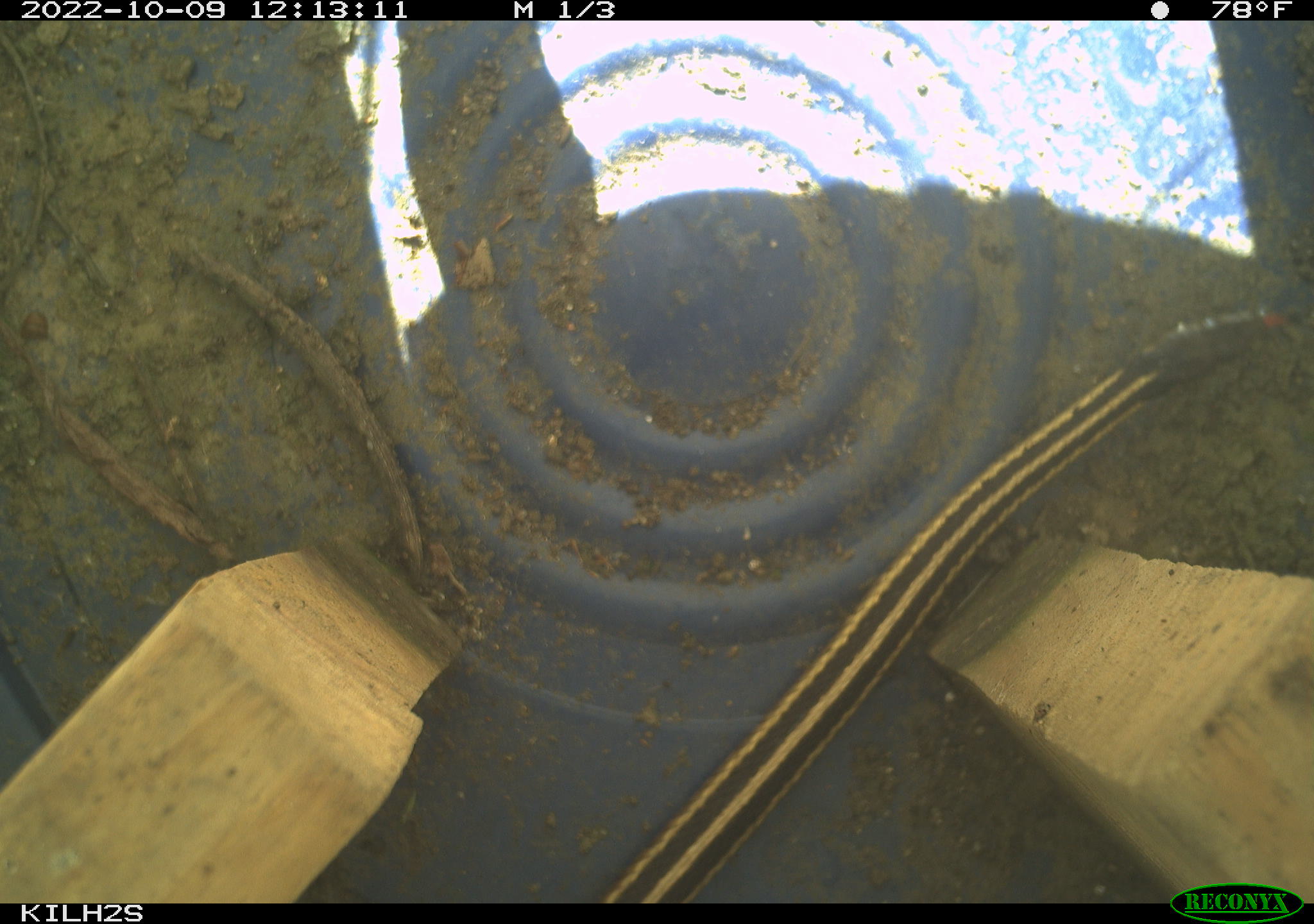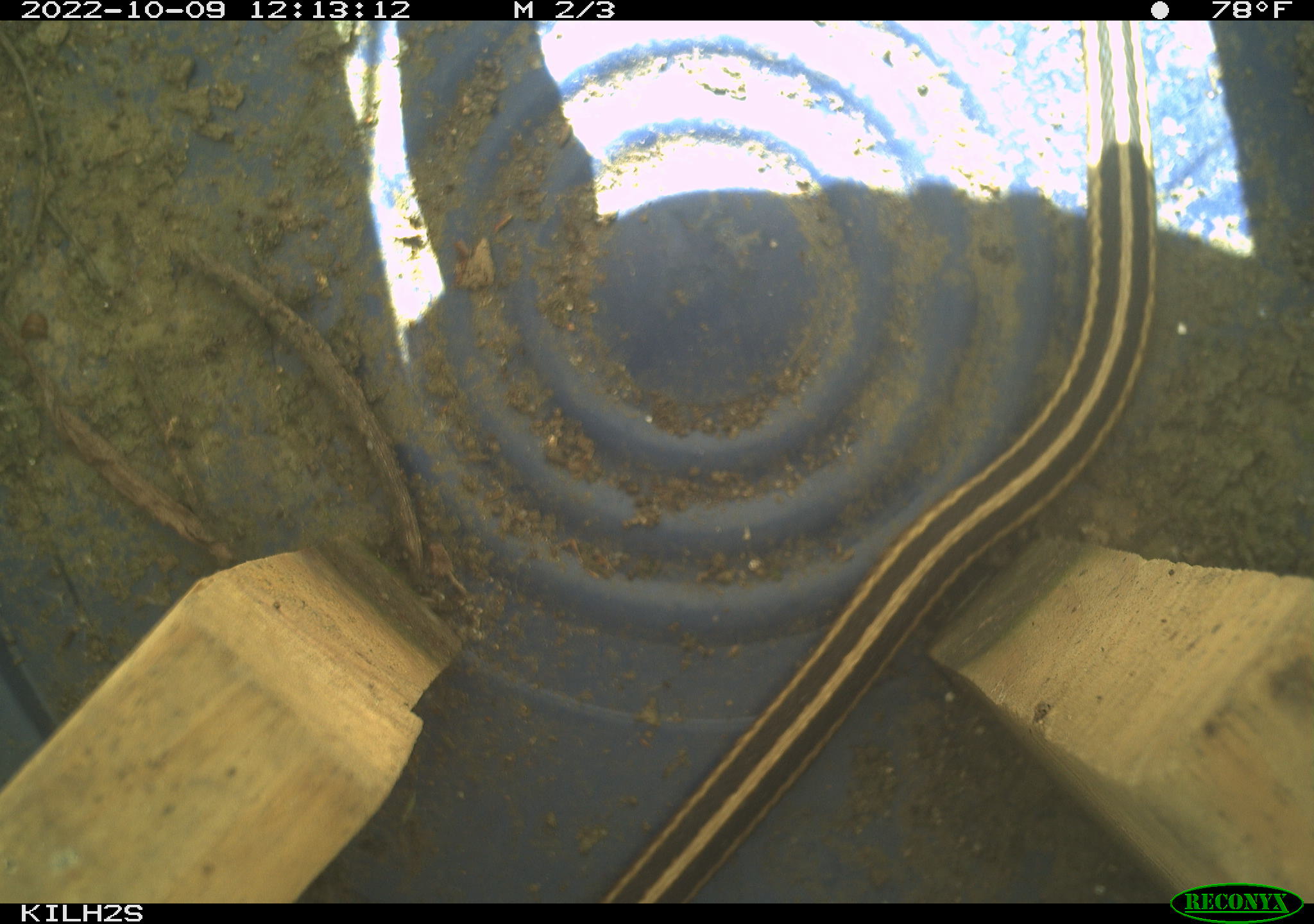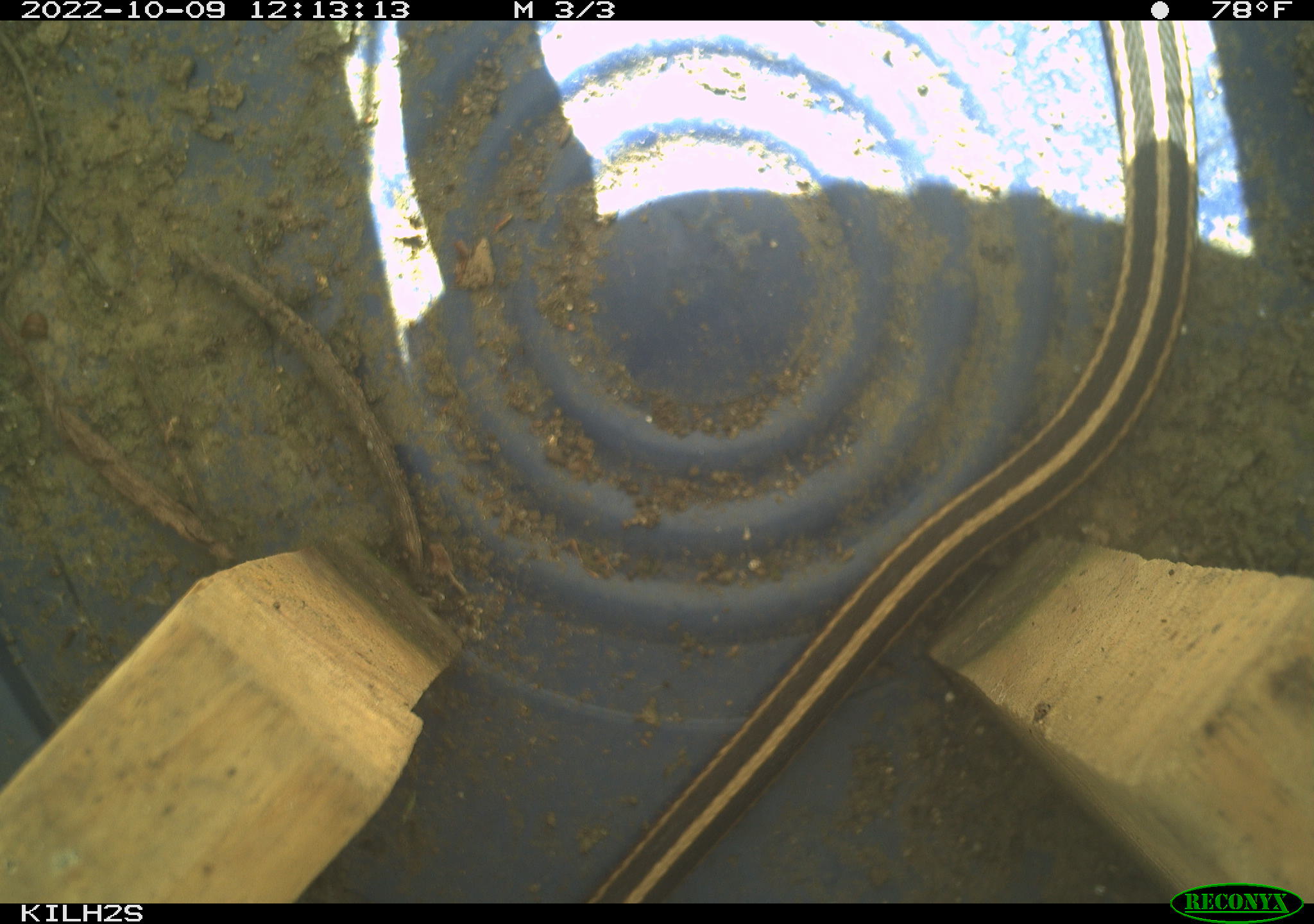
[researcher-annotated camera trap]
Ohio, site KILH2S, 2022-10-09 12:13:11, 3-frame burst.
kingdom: Animalia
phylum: Chordata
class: Reptilia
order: Squamata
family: Colubridae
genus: Thamnophis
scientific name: Thamnophis sirtalis sirtalis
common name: eastern gartersnake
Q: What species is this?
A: Eastern gartersnake (Thamnophis sirtalis sirtalis).